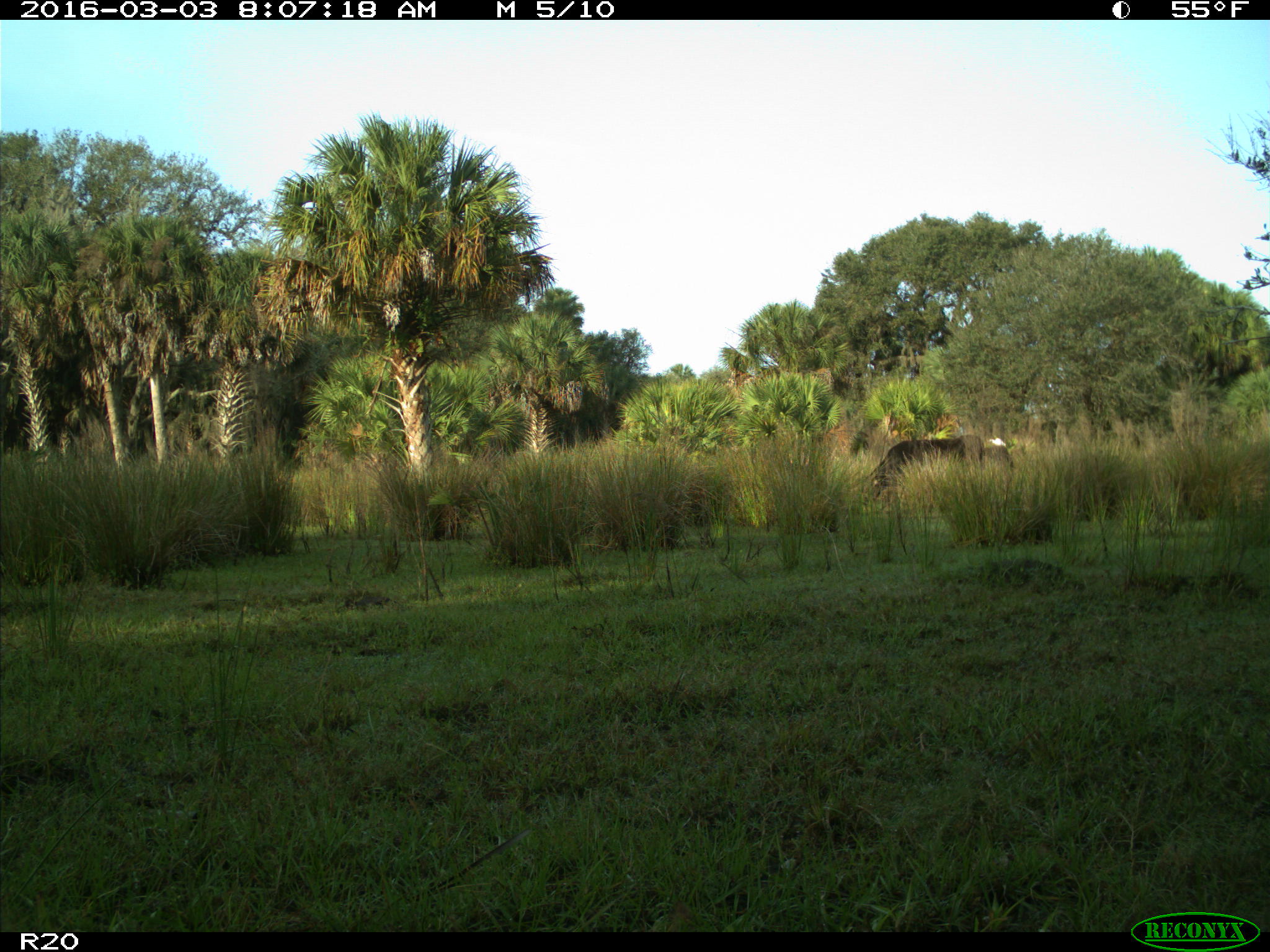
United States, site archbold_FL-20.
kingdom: Animalia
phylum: Chordata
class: Mammalia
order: Artiodactyla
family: Bovidae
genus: Bos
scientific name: Bos taurus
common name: domestic cow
Bos taurus (domestic cow).